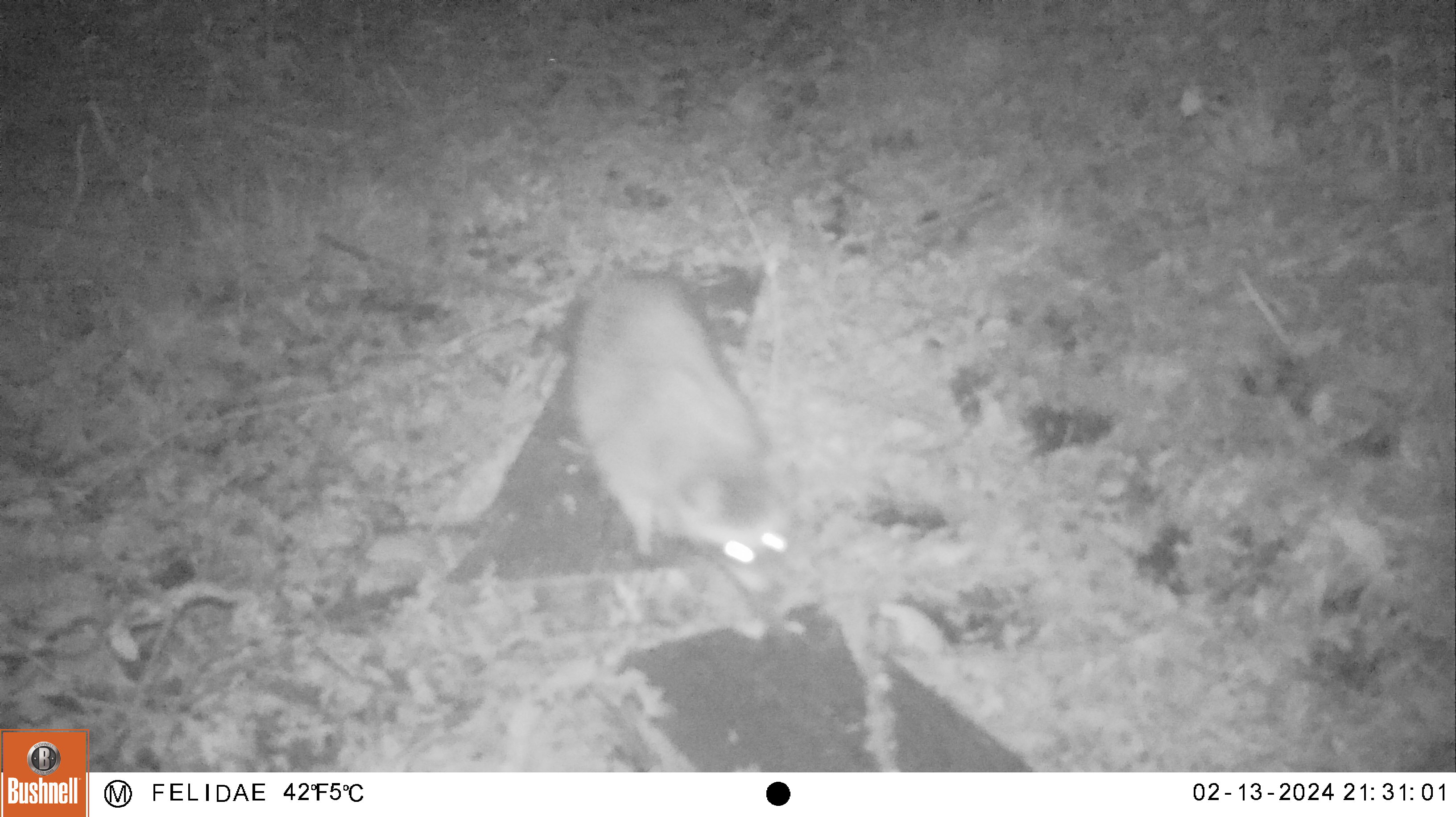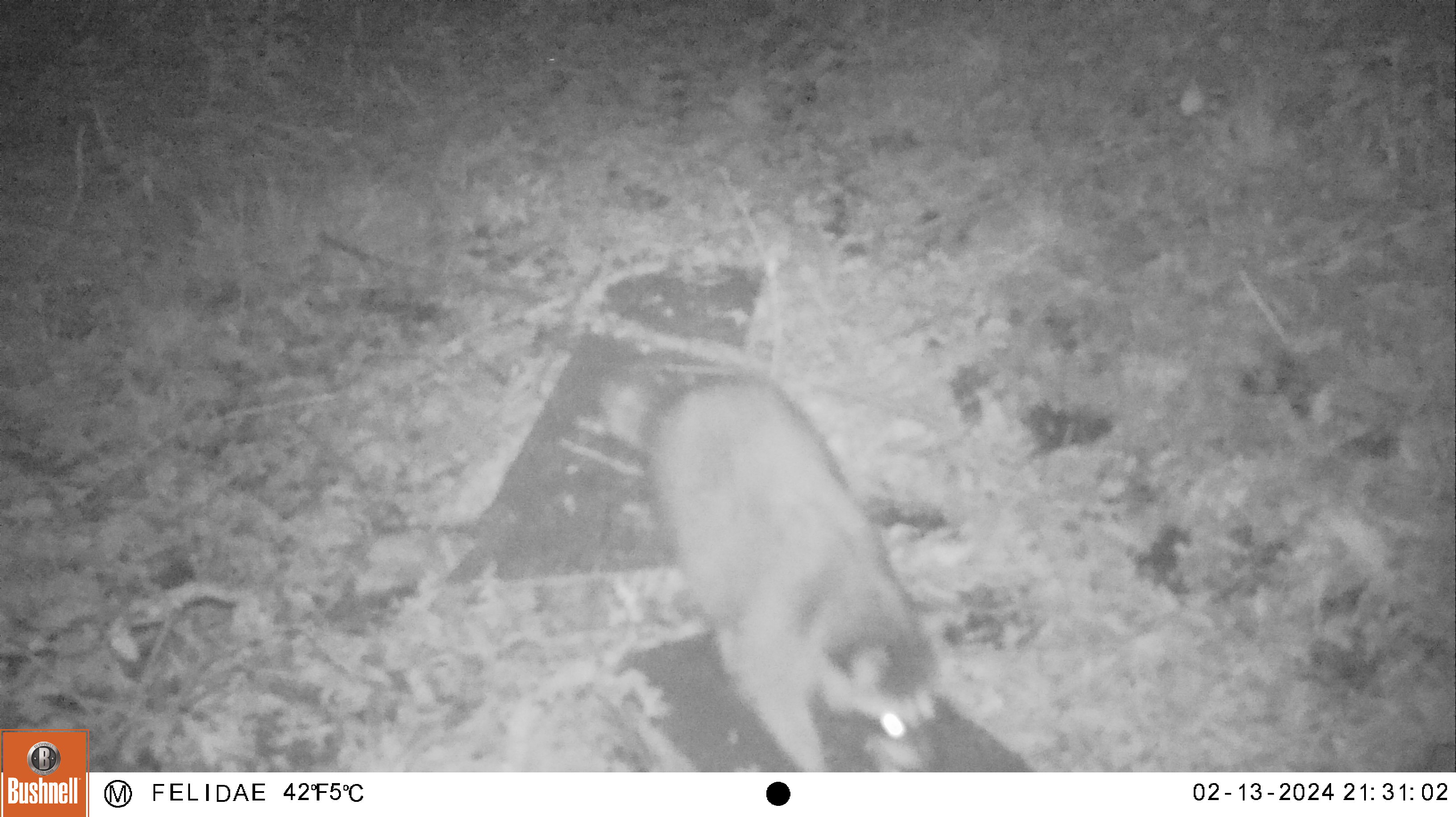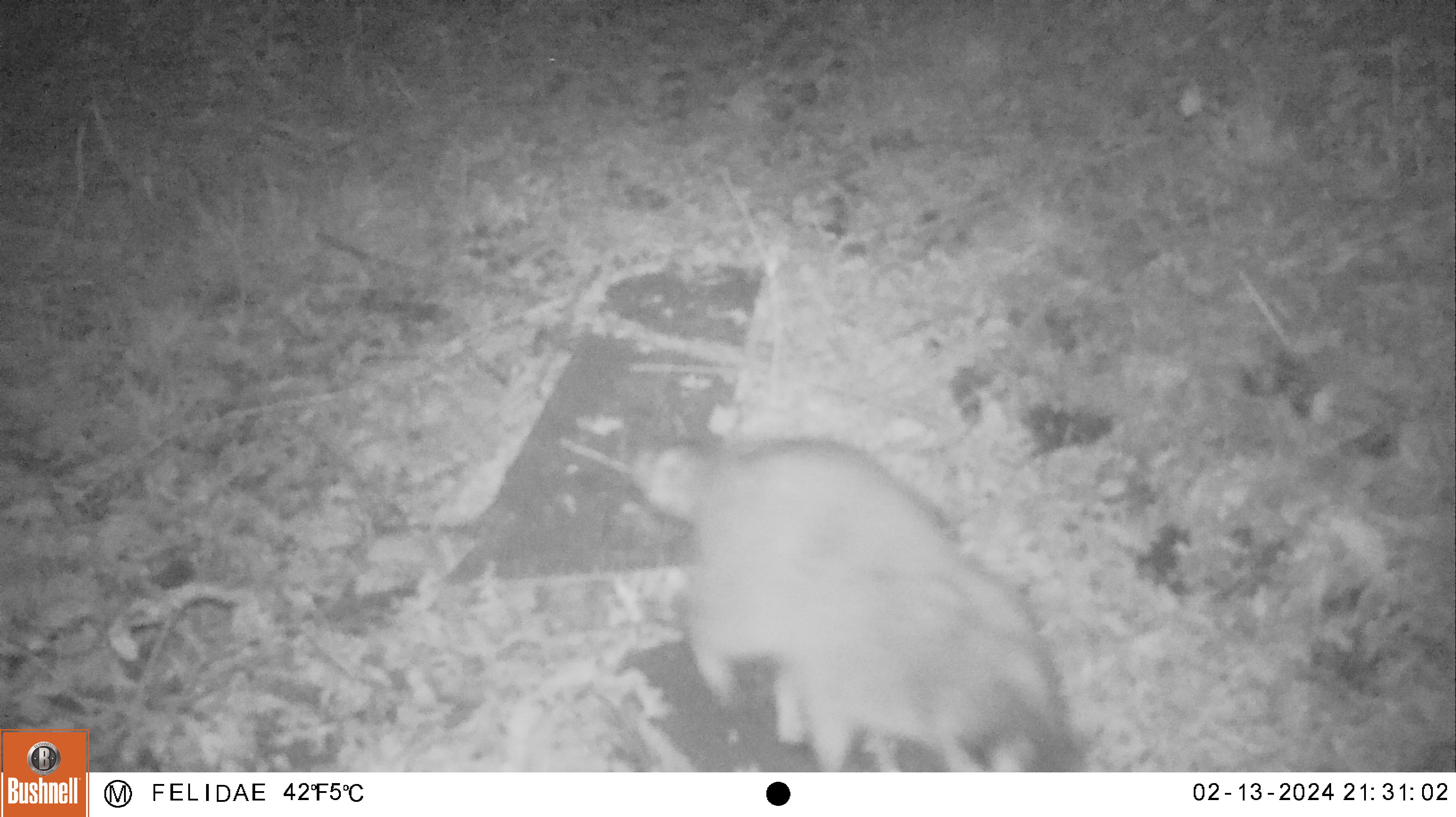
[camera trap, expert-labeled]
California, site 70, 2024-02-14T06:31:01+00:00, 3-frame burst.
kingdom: Animalia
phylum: Chordata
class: Mammalia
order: Carnivora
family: Procyonidae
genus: Procyon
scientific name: Procyon lotor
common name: raccoon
Raccoon (Procyon lotor).